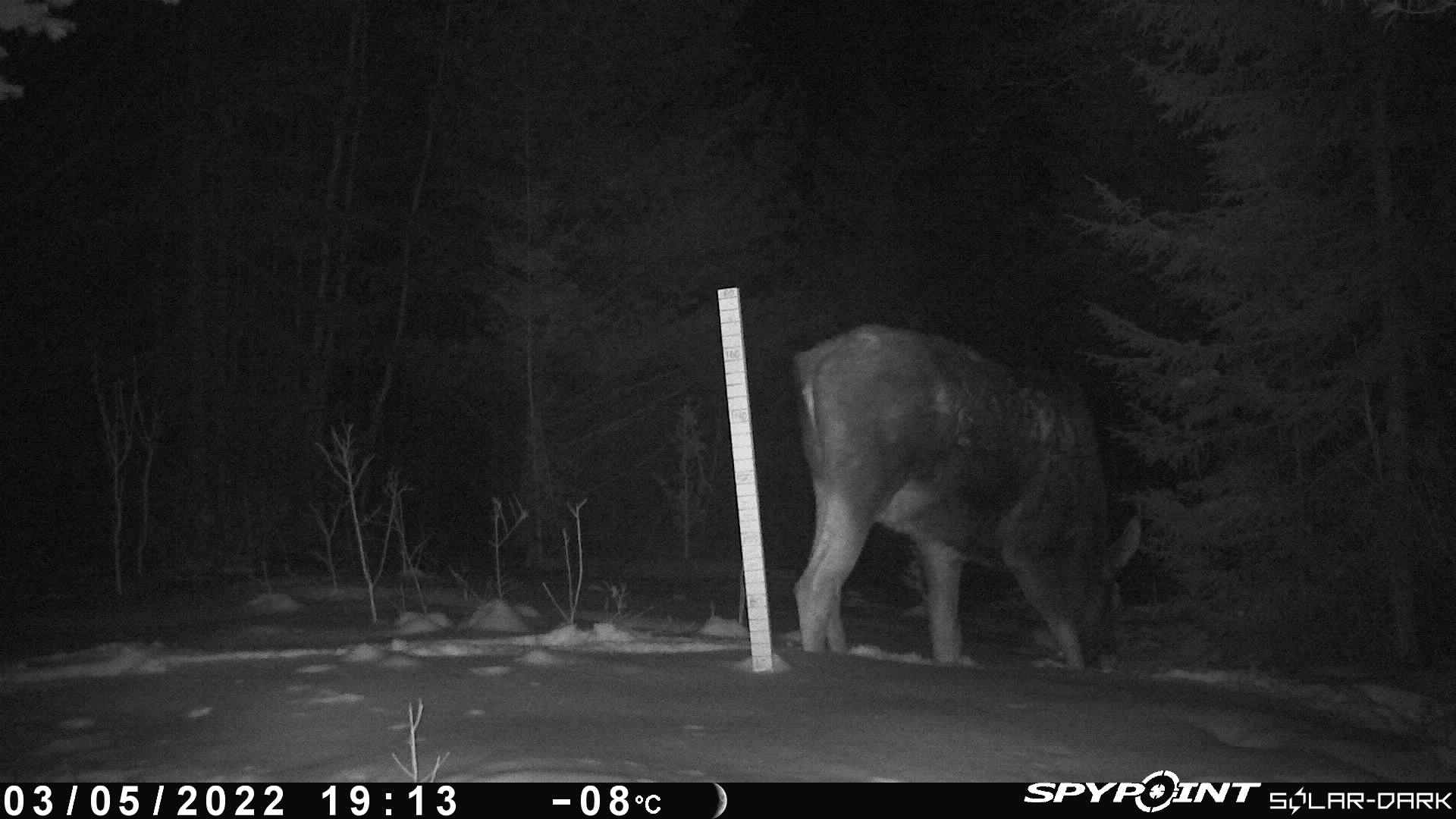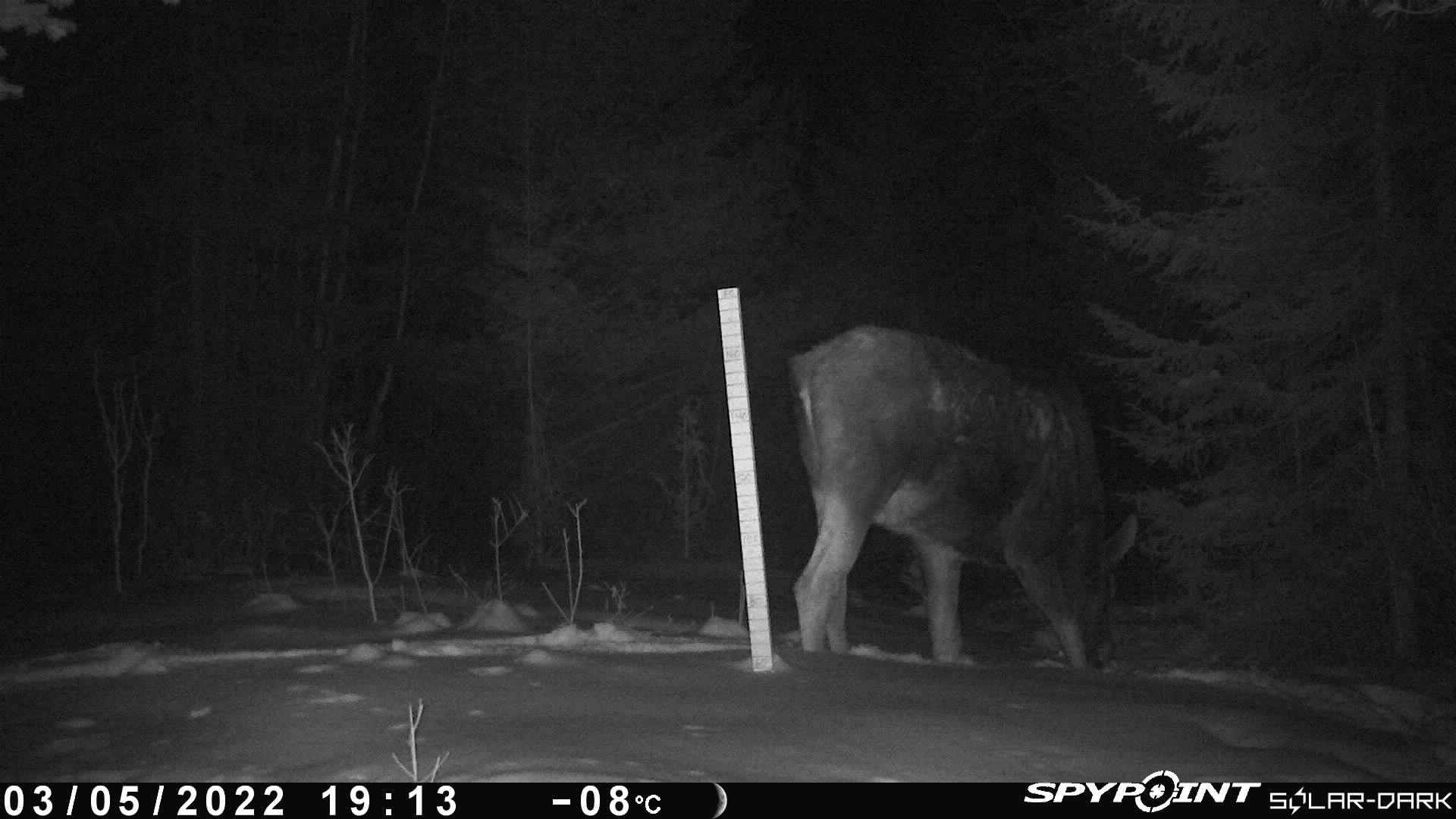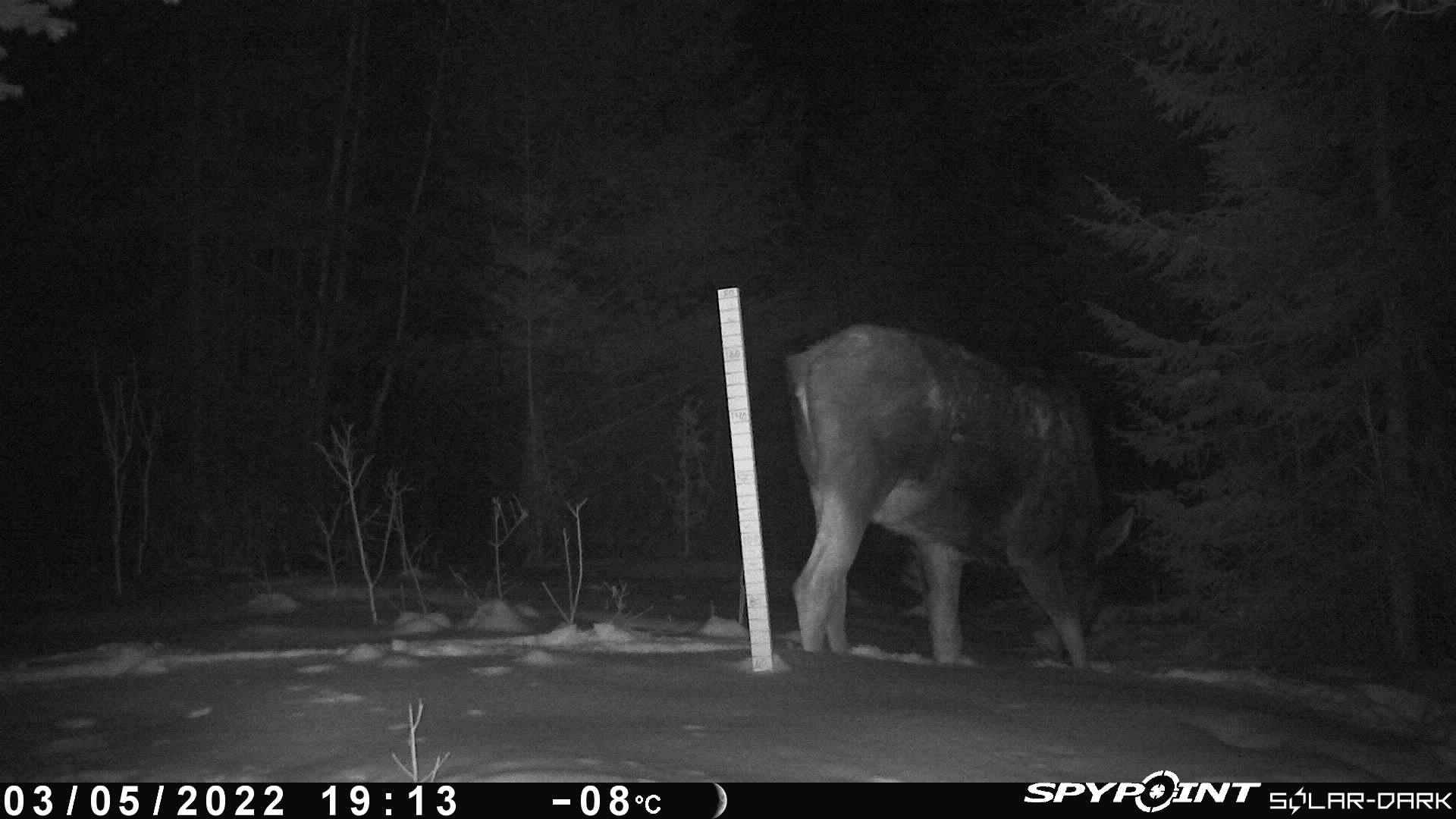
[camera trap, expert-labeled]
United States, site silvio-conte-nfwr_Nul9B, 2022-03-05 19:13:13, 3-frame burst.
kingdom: Animalia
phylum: Chordata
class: Mammalia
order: Artiodactyla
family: Cervidae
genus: Alces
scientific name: Alces alces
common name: moose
Moose (Alces alces).